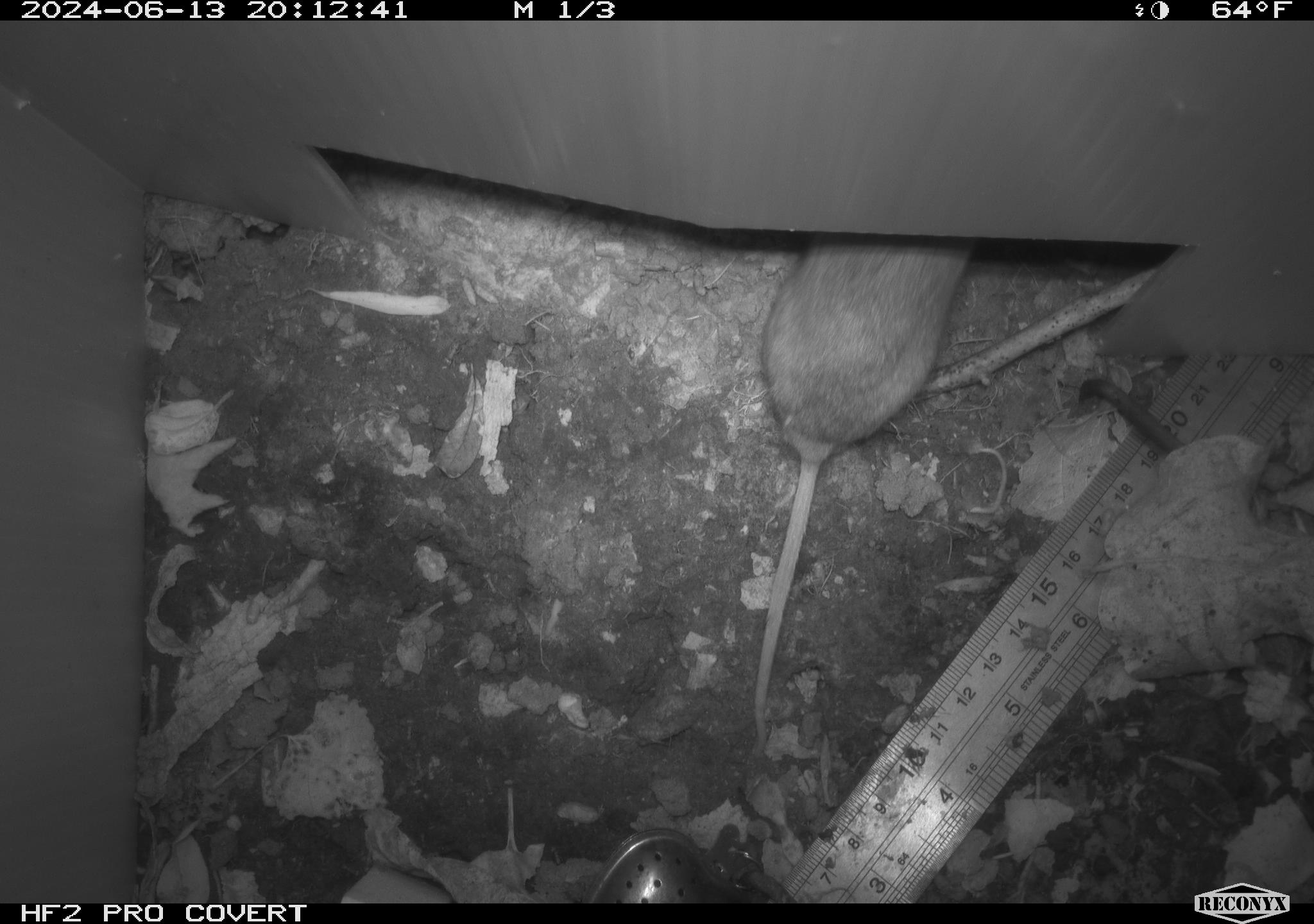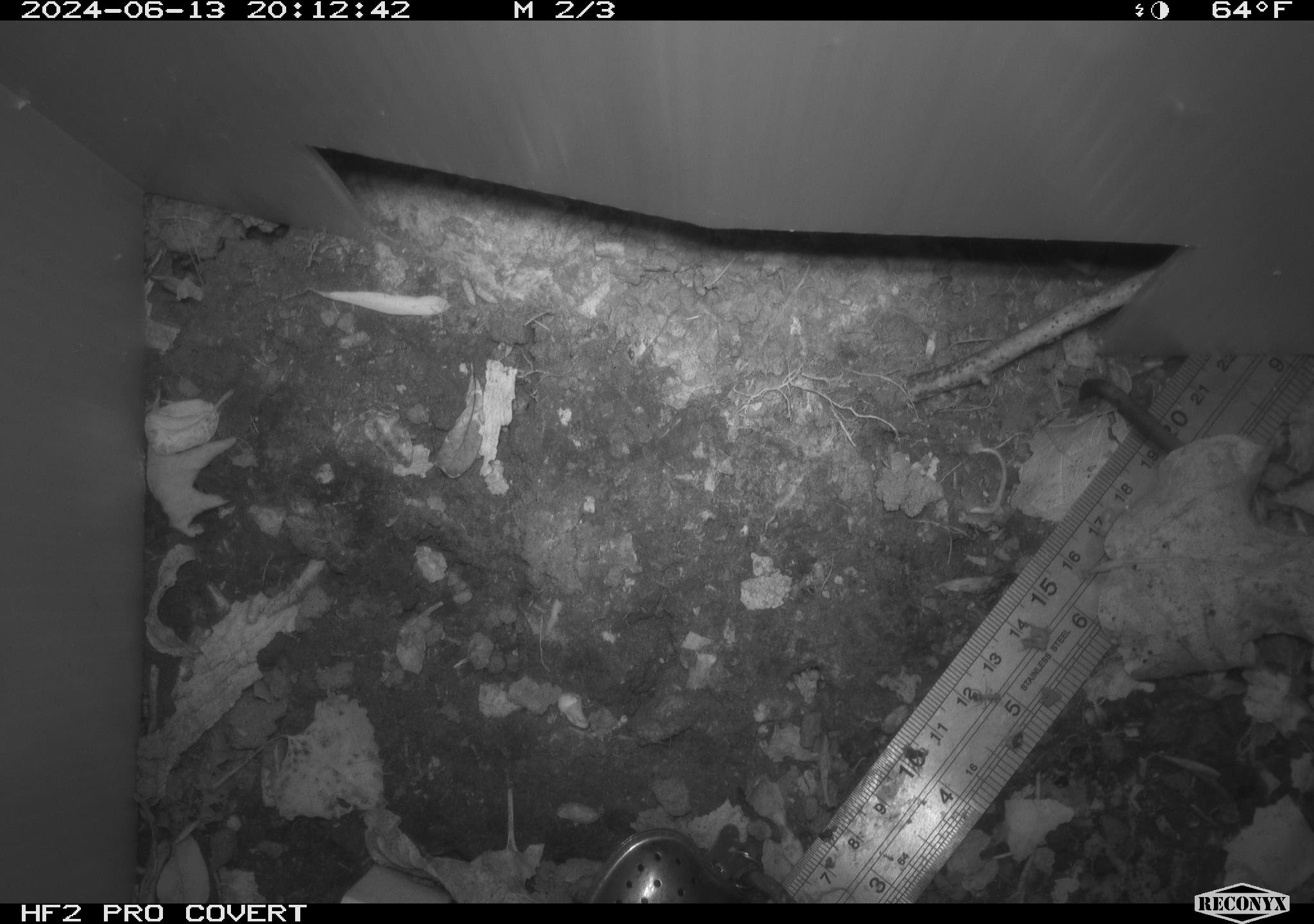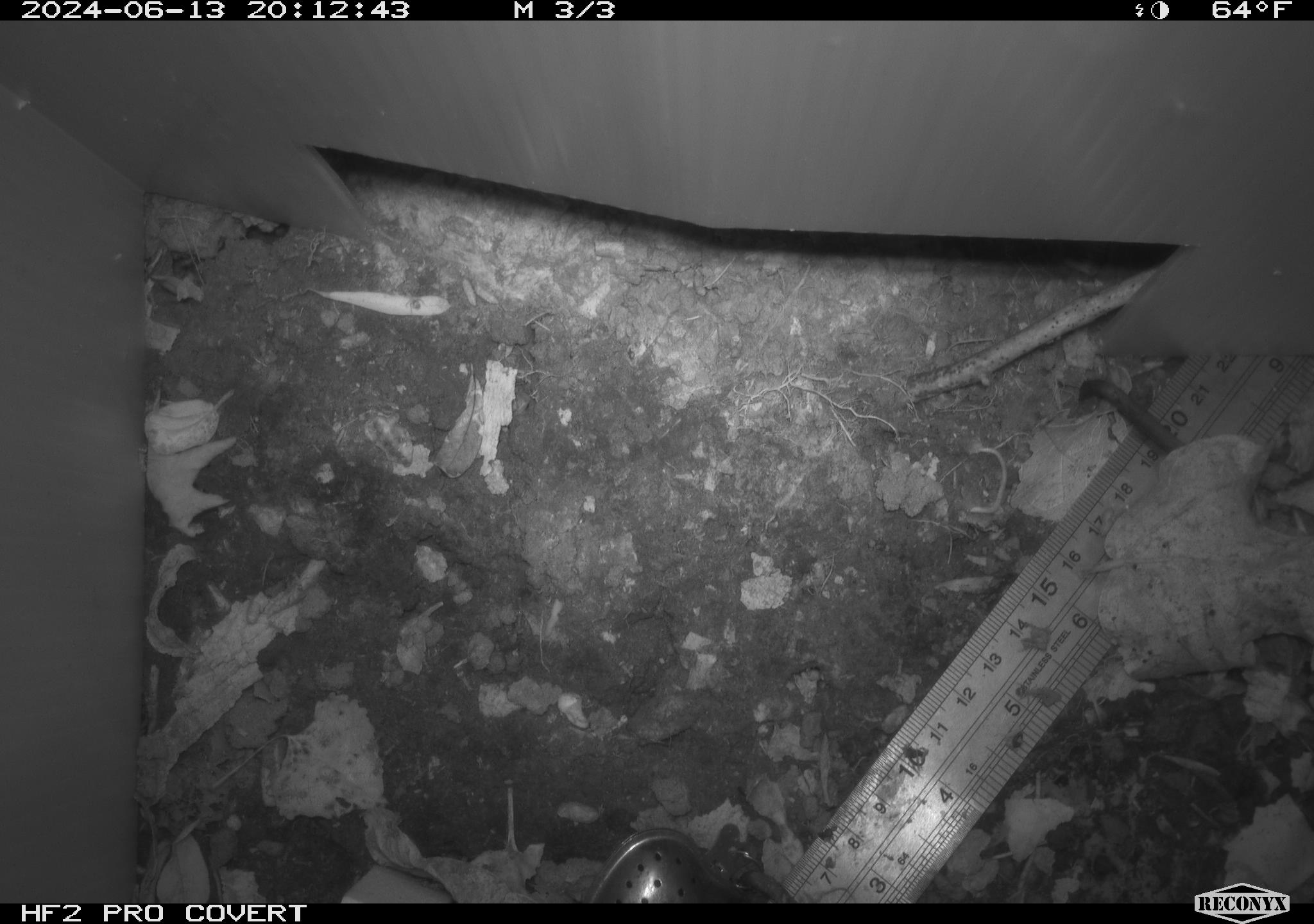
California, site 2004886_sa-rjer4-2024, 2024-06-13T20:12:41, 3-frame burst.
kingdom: Animalia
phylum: Chordata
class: Mammalia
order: Rodentia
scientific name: Rodentia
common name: mouse species